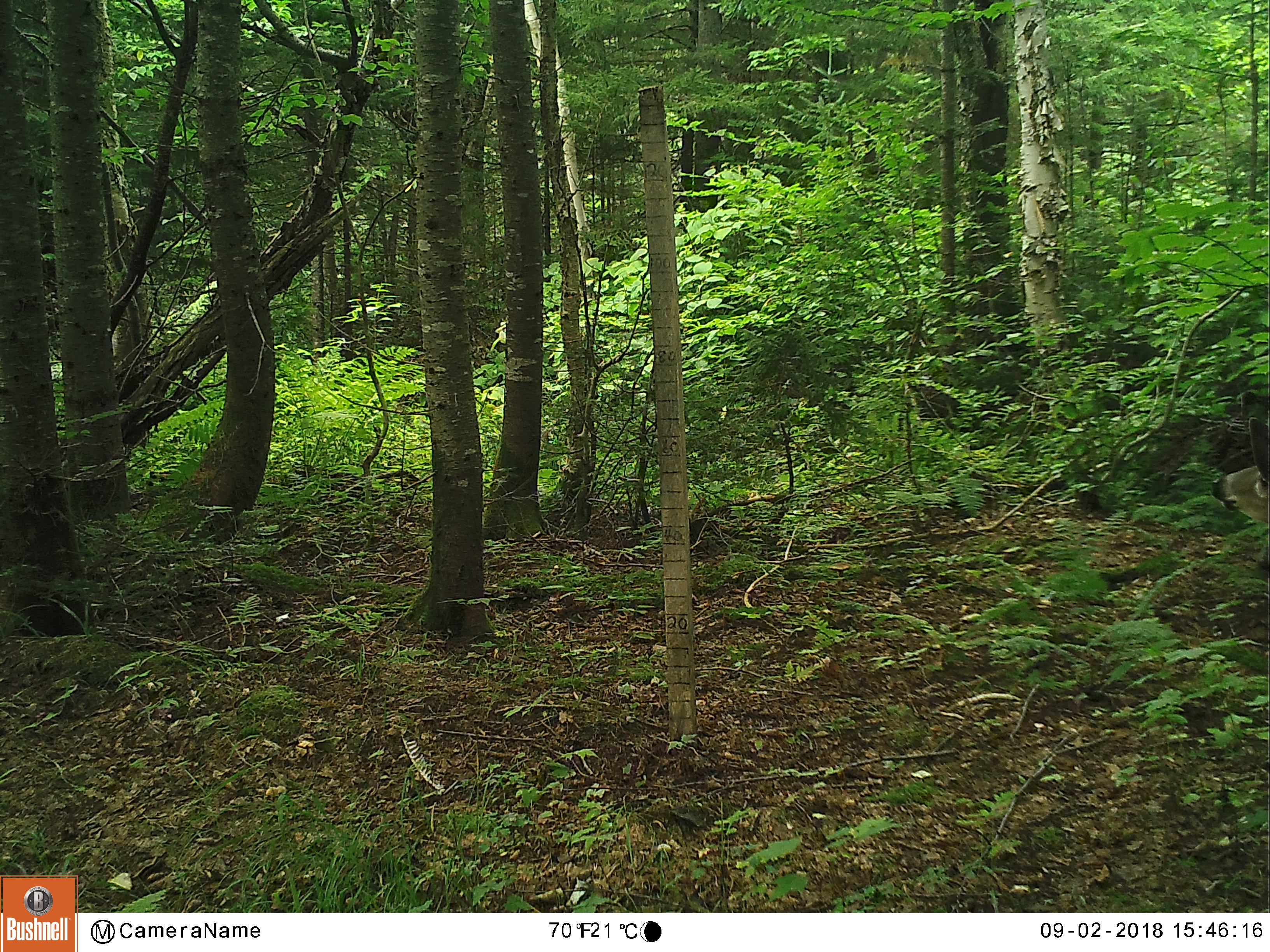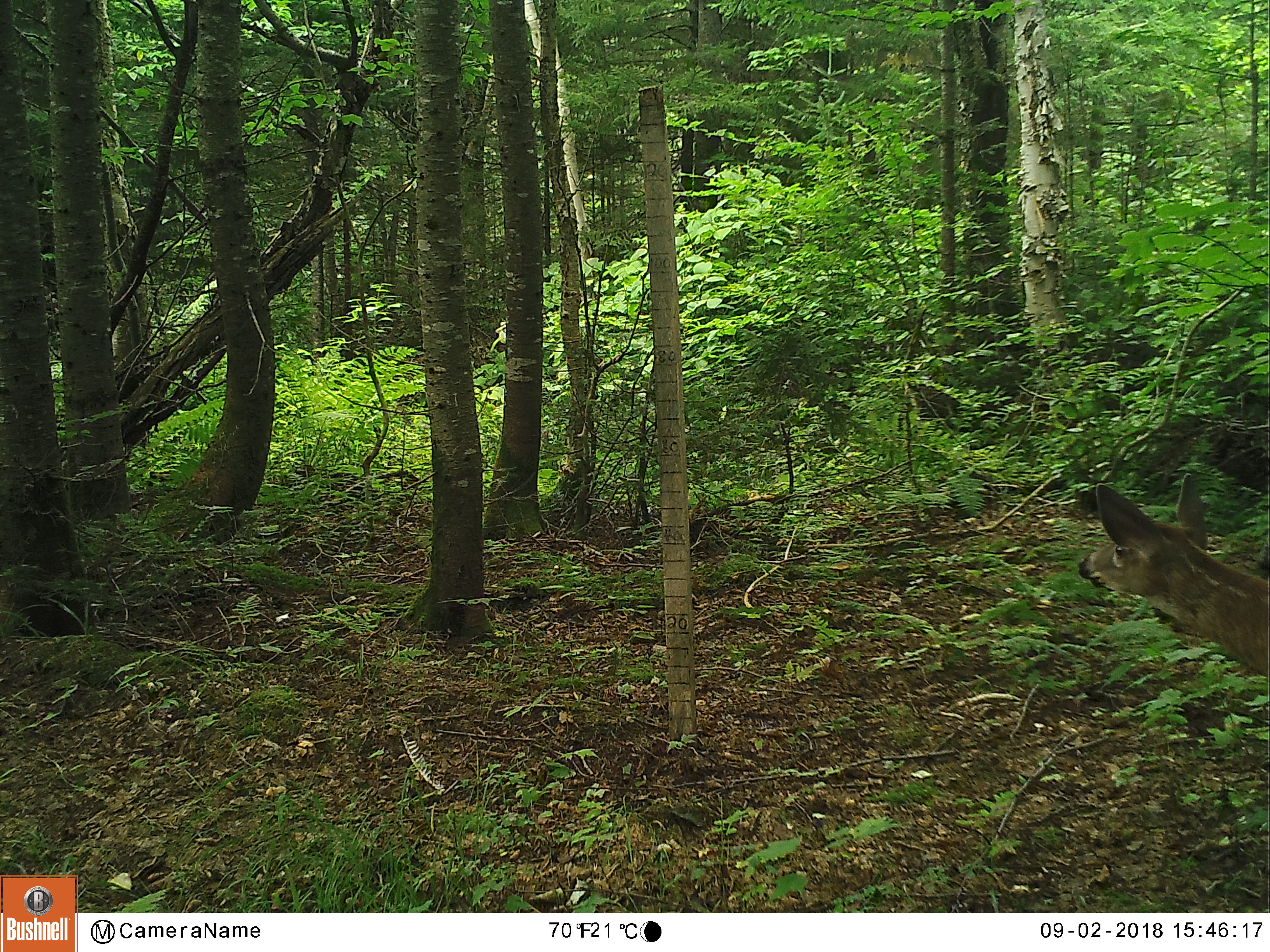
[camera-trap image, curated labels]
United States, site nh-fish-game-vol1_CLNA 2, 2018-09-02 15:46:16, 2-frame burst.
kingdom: Animalia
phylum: Chordata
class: Mammalia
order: Artiodactyla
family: Cervidae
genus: Odocoileus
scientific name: Odocoileus virginianus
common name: white-tailed deer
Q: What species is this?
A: White-tailed deer (Odocoileus virginianus).